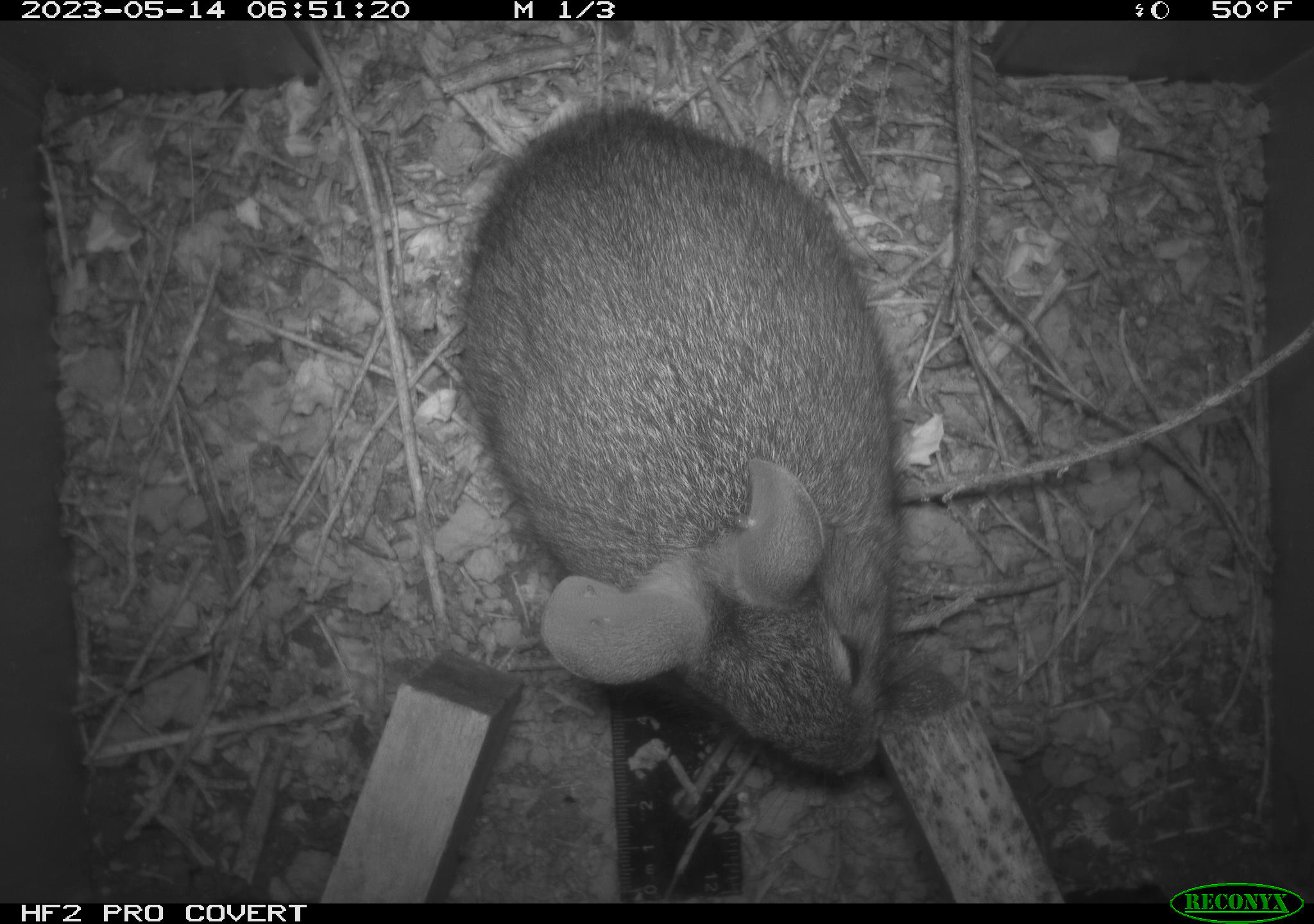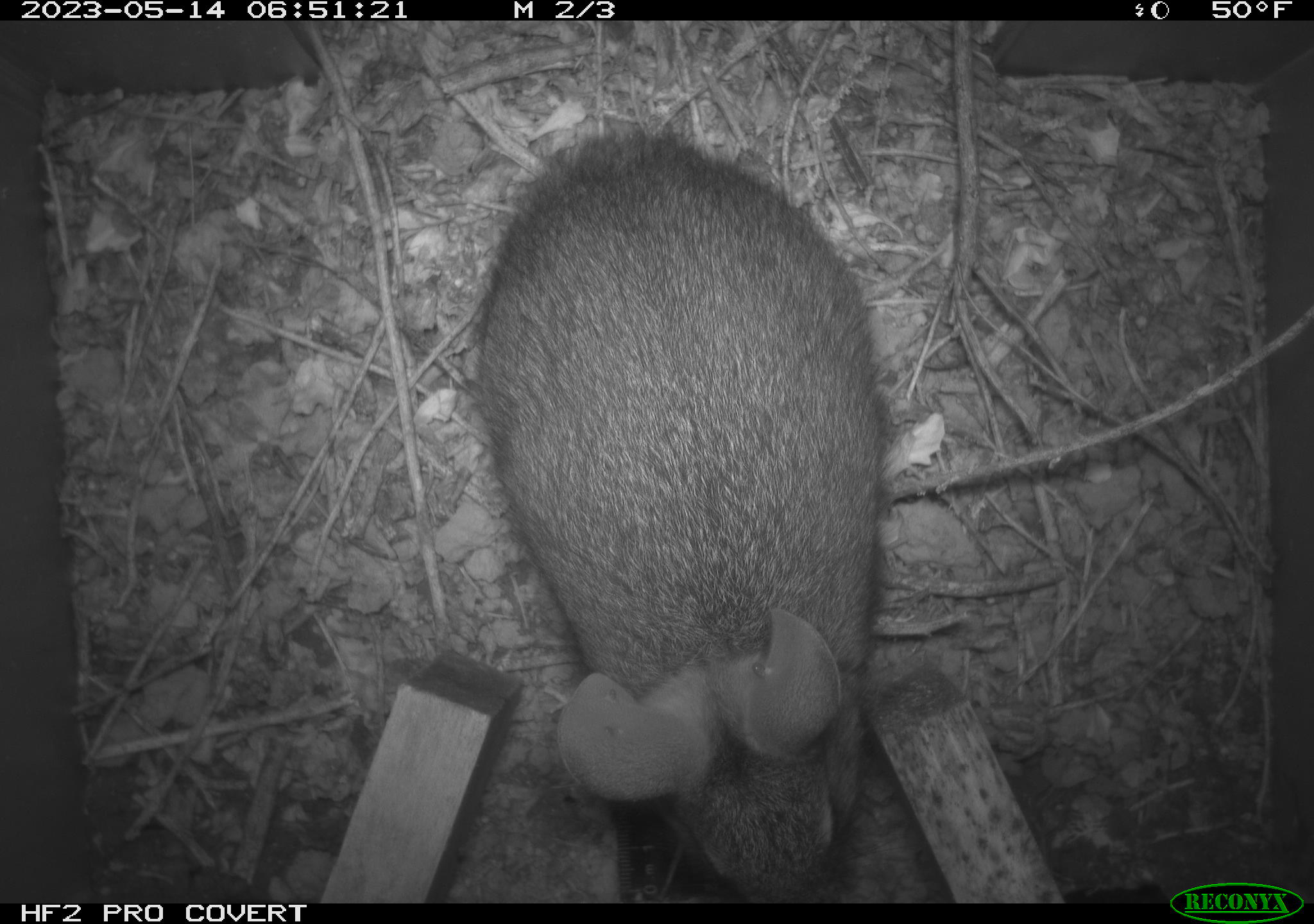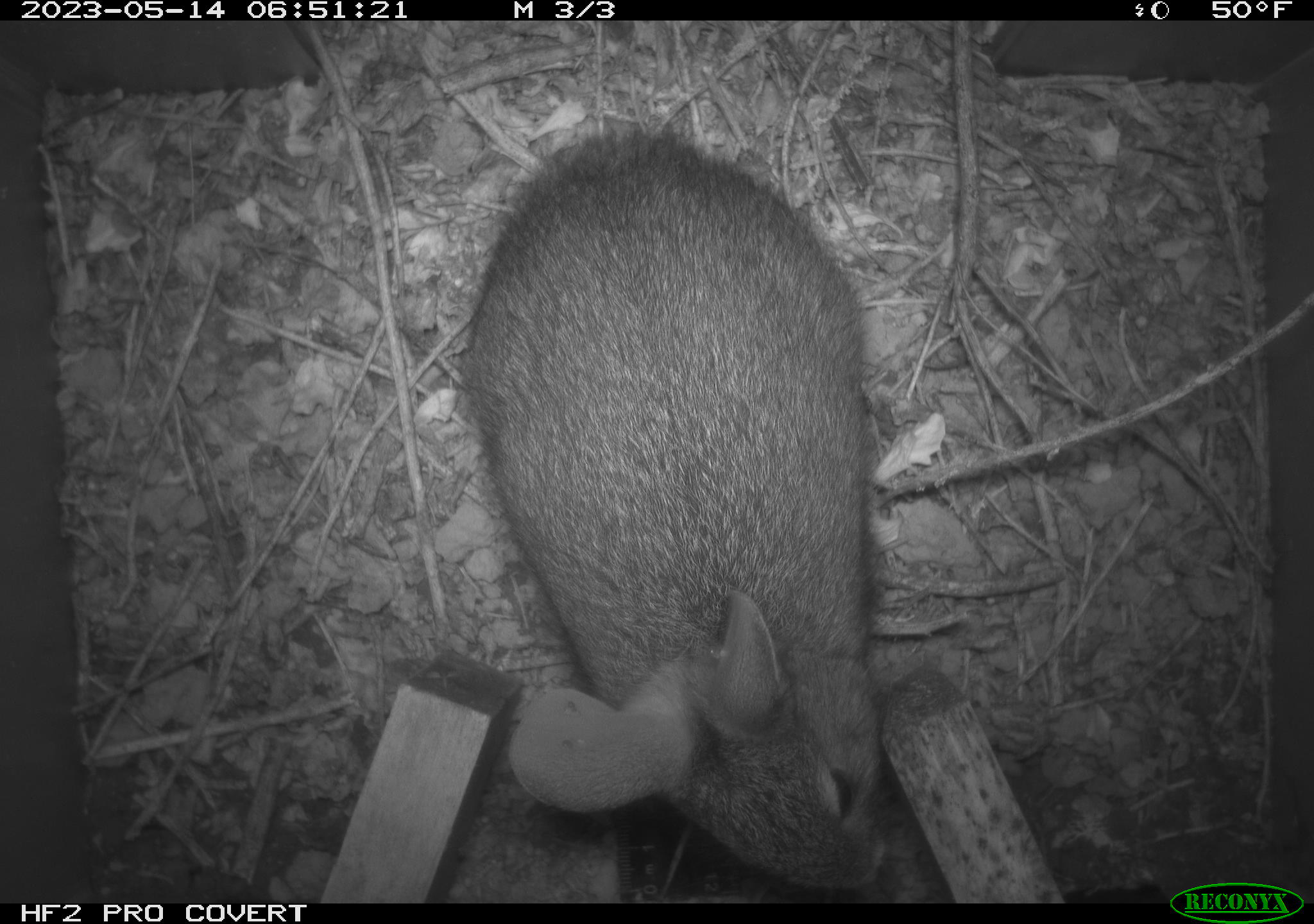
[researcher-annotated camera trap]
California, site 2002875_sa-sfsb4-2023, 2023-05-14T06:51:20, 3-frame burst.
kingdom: Animalia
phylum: Chordata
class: Mammalia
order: Lagomorpha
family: Leporidae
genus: Sylvilagus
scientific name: Sylvilagus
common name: cottontail rabbits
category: sylvilagus species